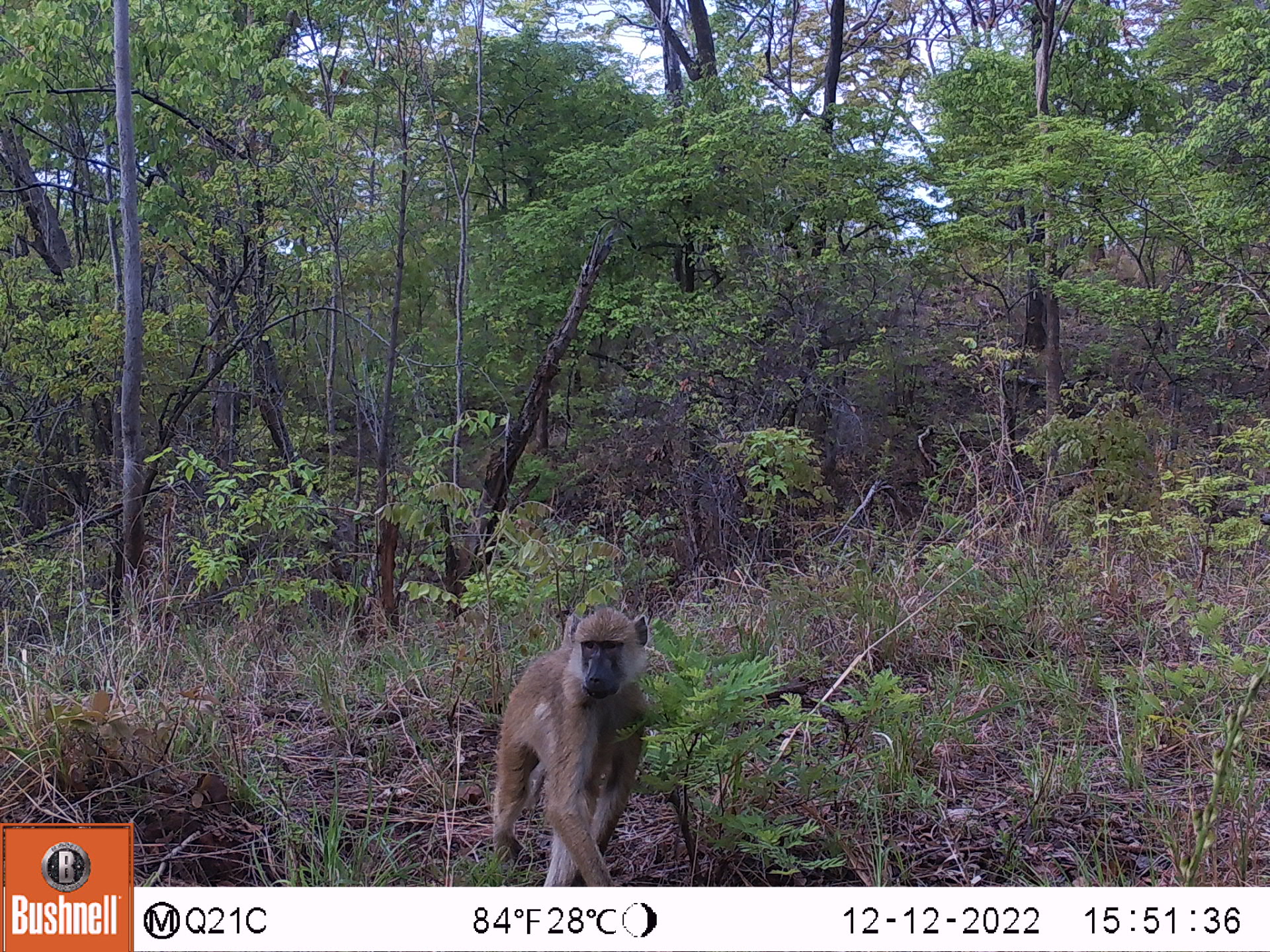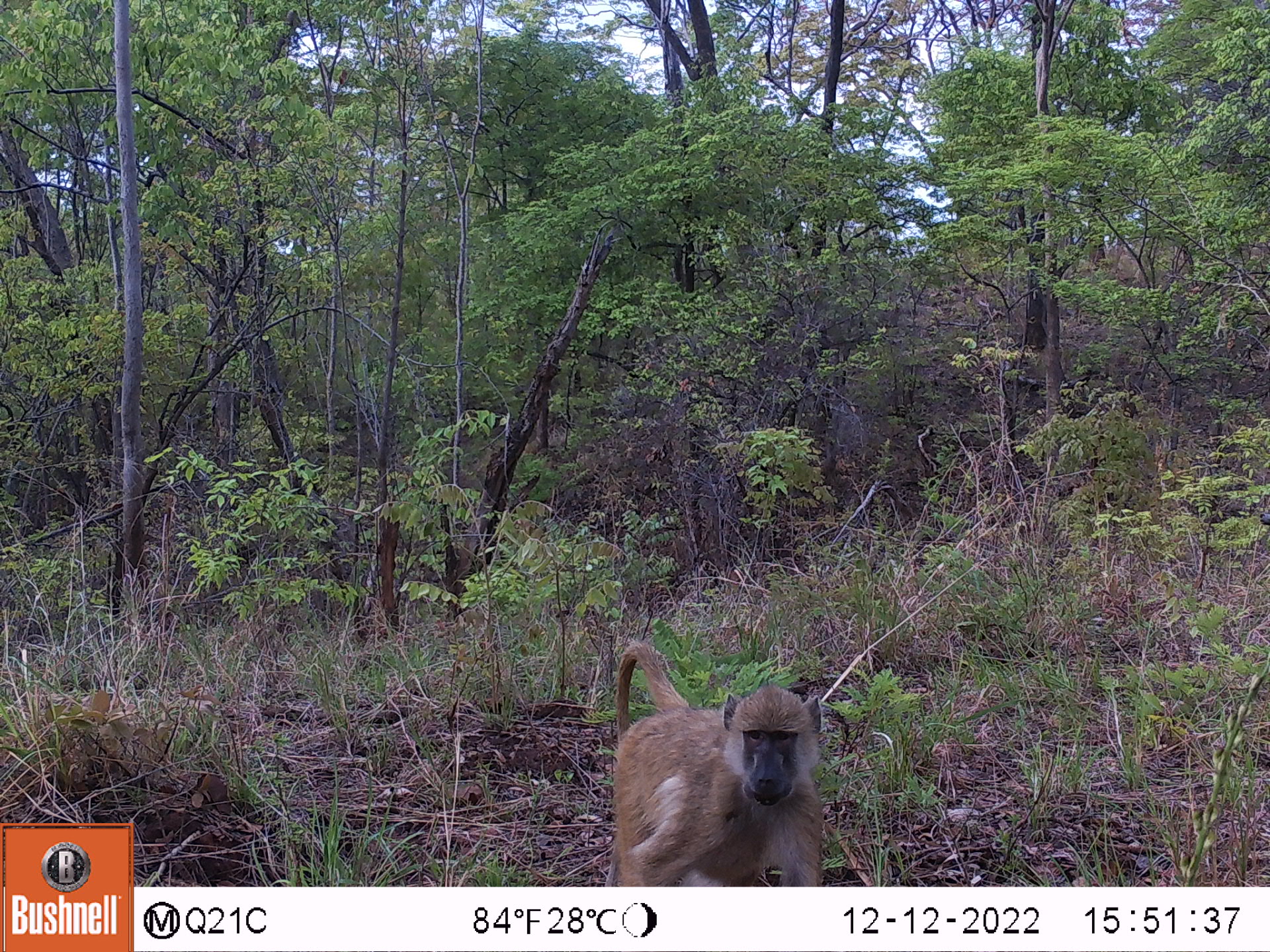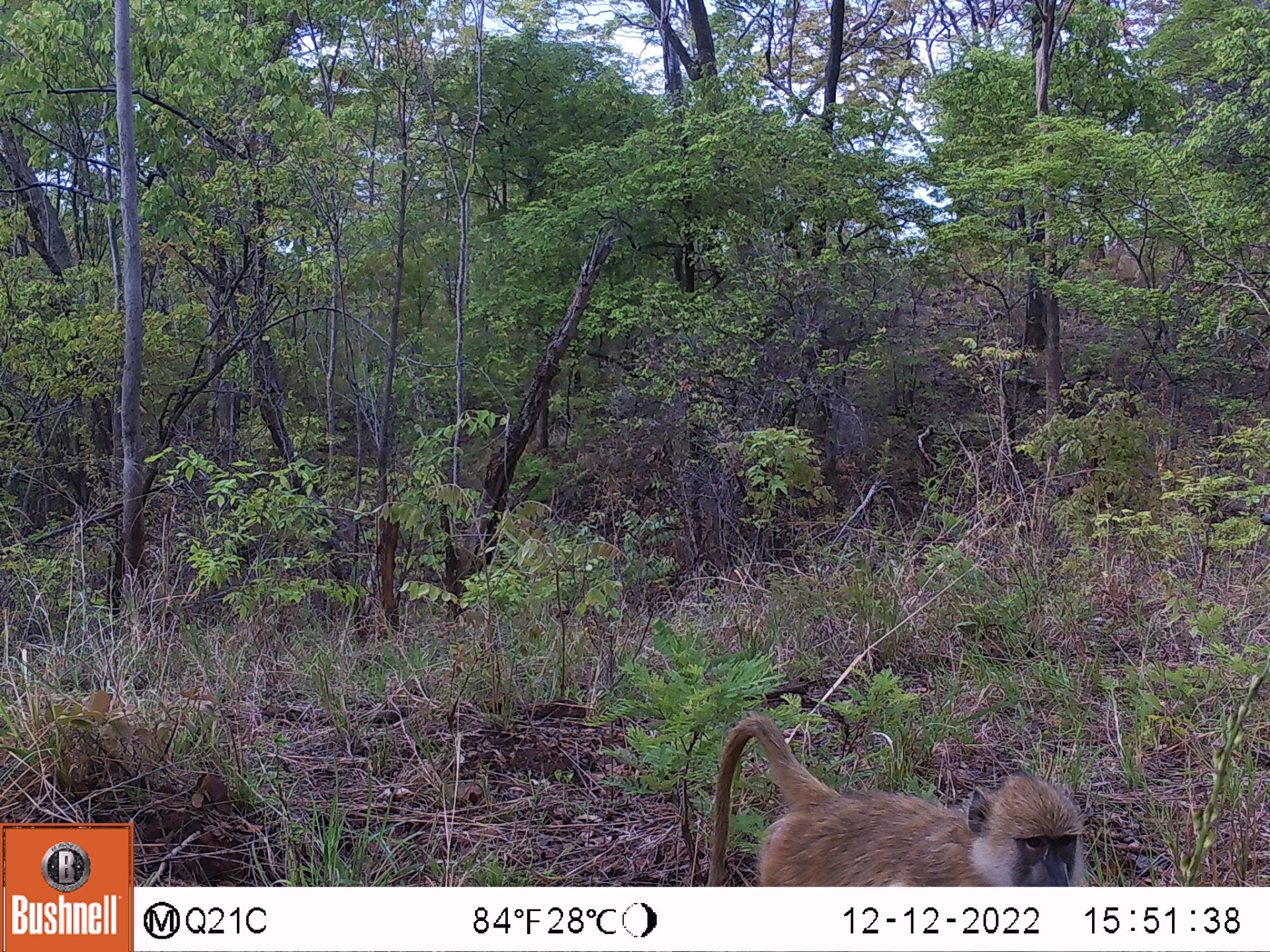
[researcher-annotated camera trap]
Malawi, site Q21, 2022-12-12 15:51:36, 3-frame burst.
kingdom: Animalia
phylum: Chordata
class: Mammalia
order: Primates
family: Cercopithecidae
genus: Papio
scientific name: Papio cynocephalus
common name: yellow baboon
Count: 1.